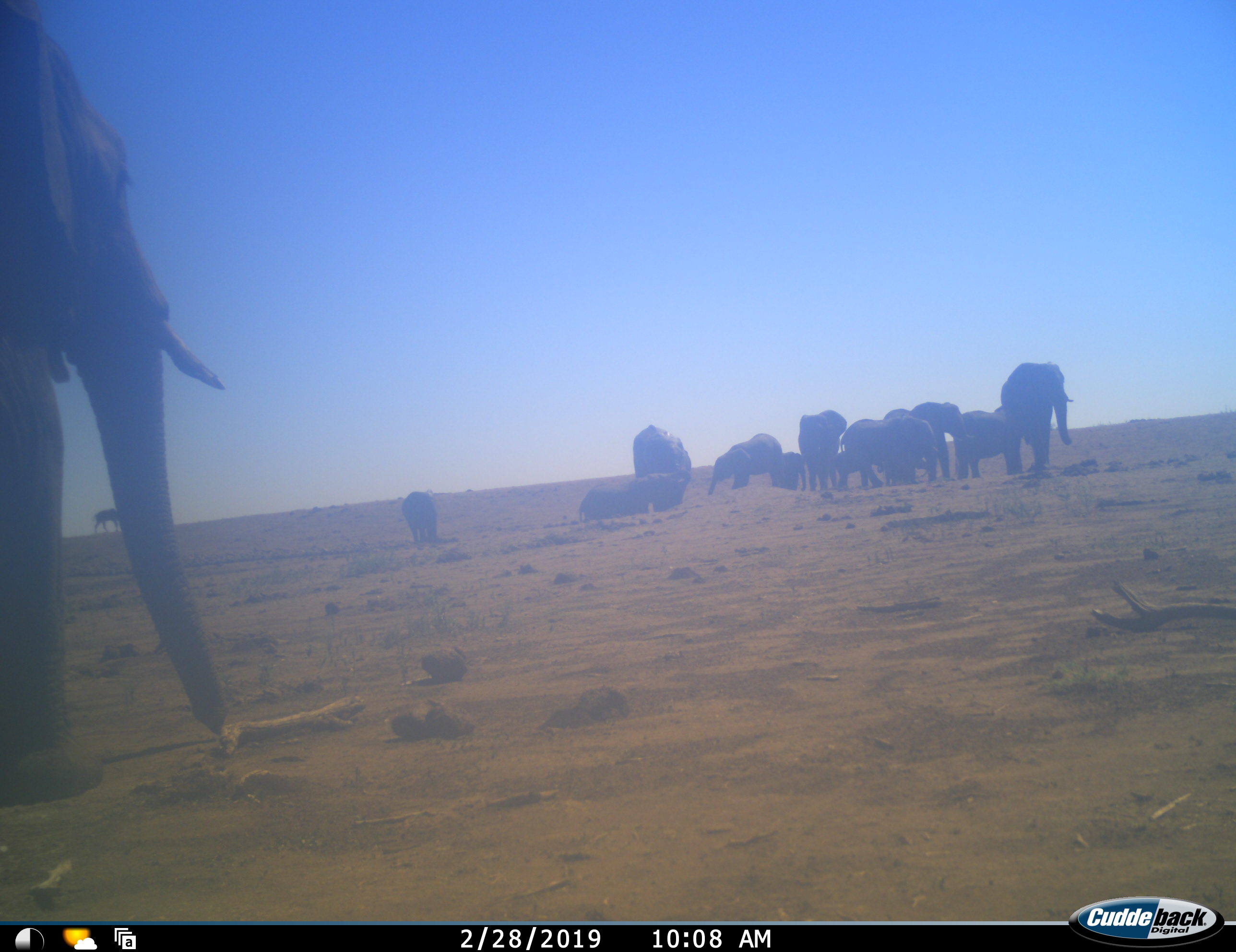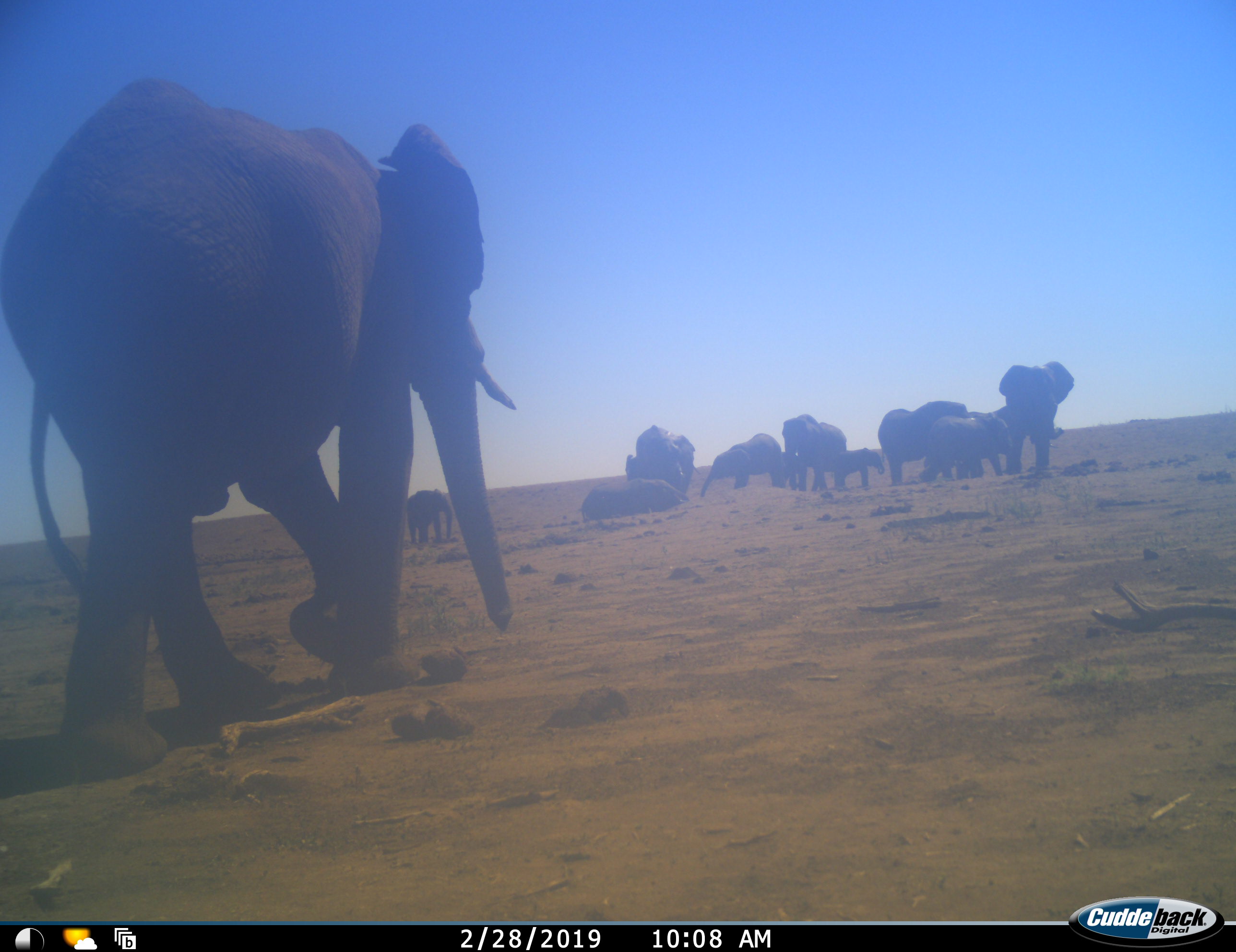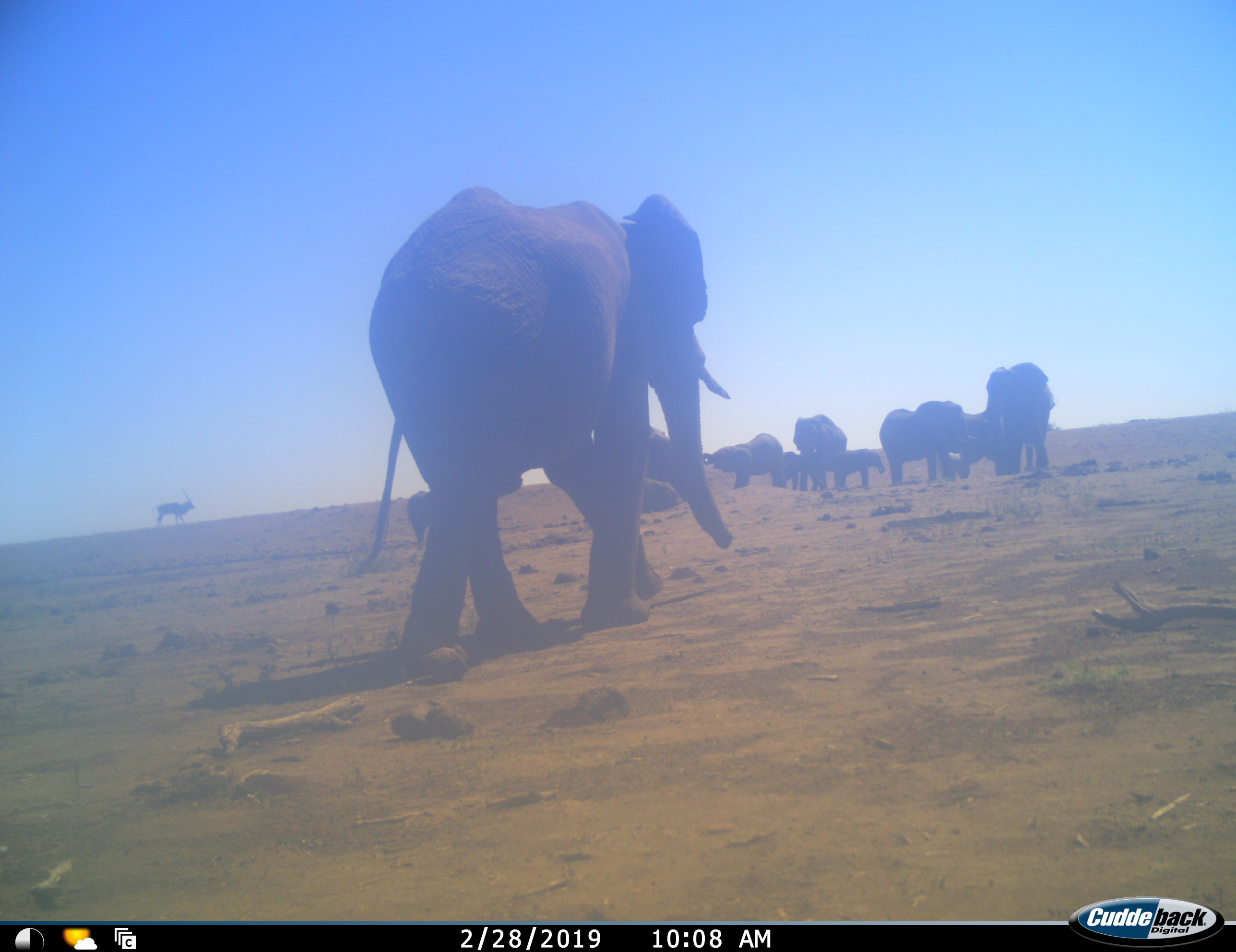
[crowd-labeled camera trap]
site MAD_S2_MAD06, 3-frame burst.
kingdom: Animalia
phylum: Chordata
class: Mammalia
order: Proboscidea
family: Elephantidae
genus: Loxodonta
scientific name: Loxodonta africana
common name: african bush elephant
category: elephant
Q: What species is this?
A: Elephant (african bush elephant) (Loxodonta africana).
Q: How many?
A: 11-50.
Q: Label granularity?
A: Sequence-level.